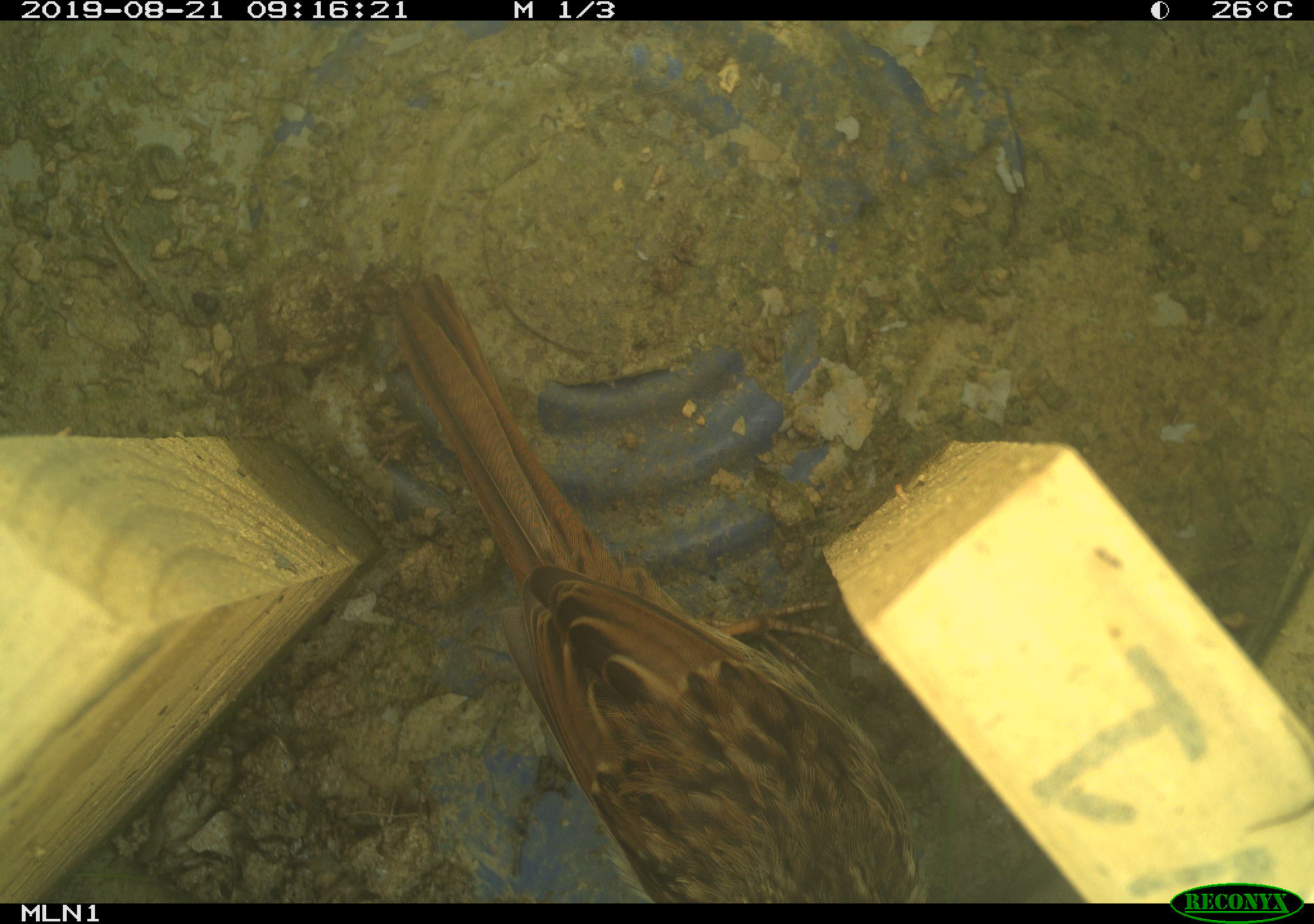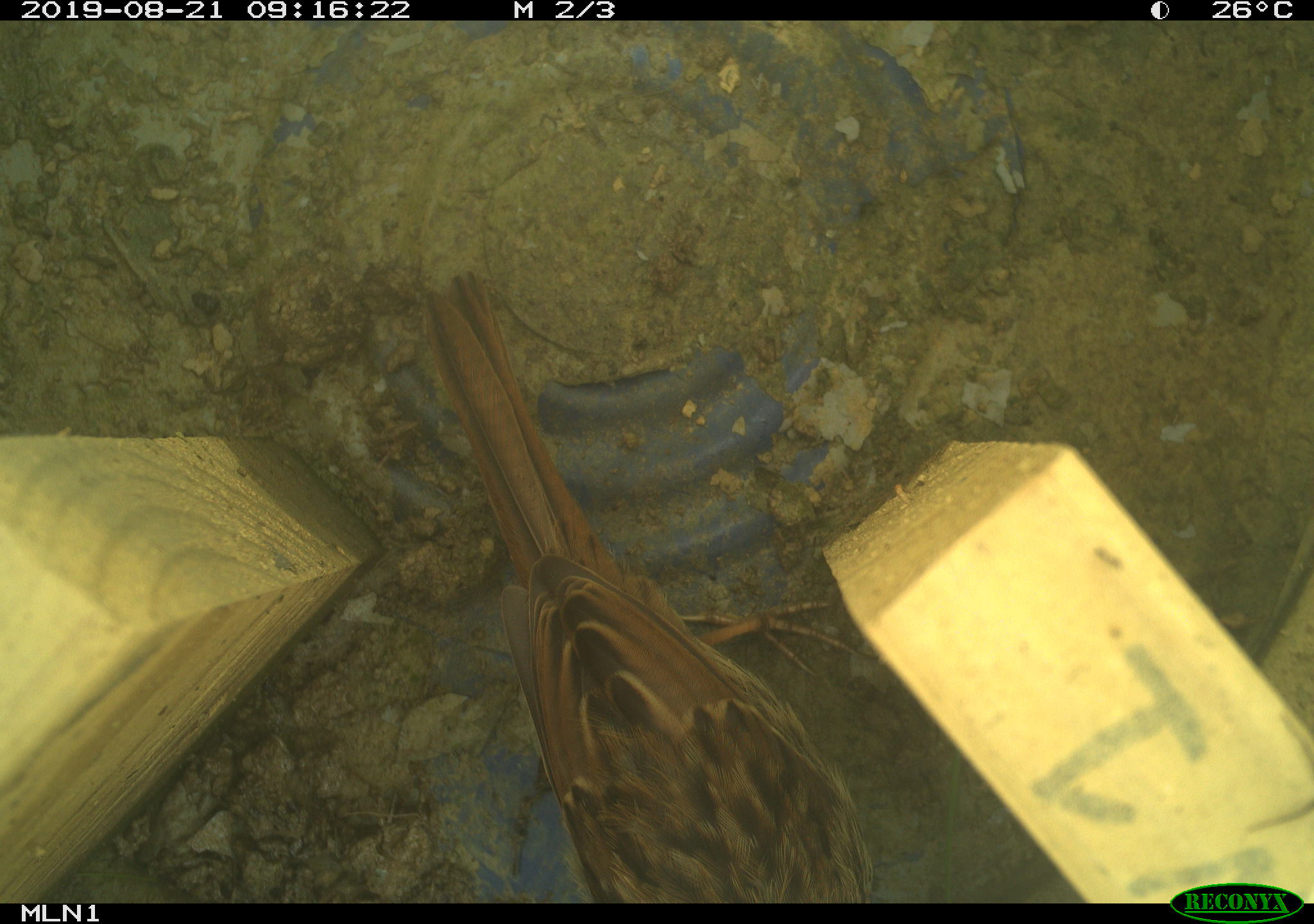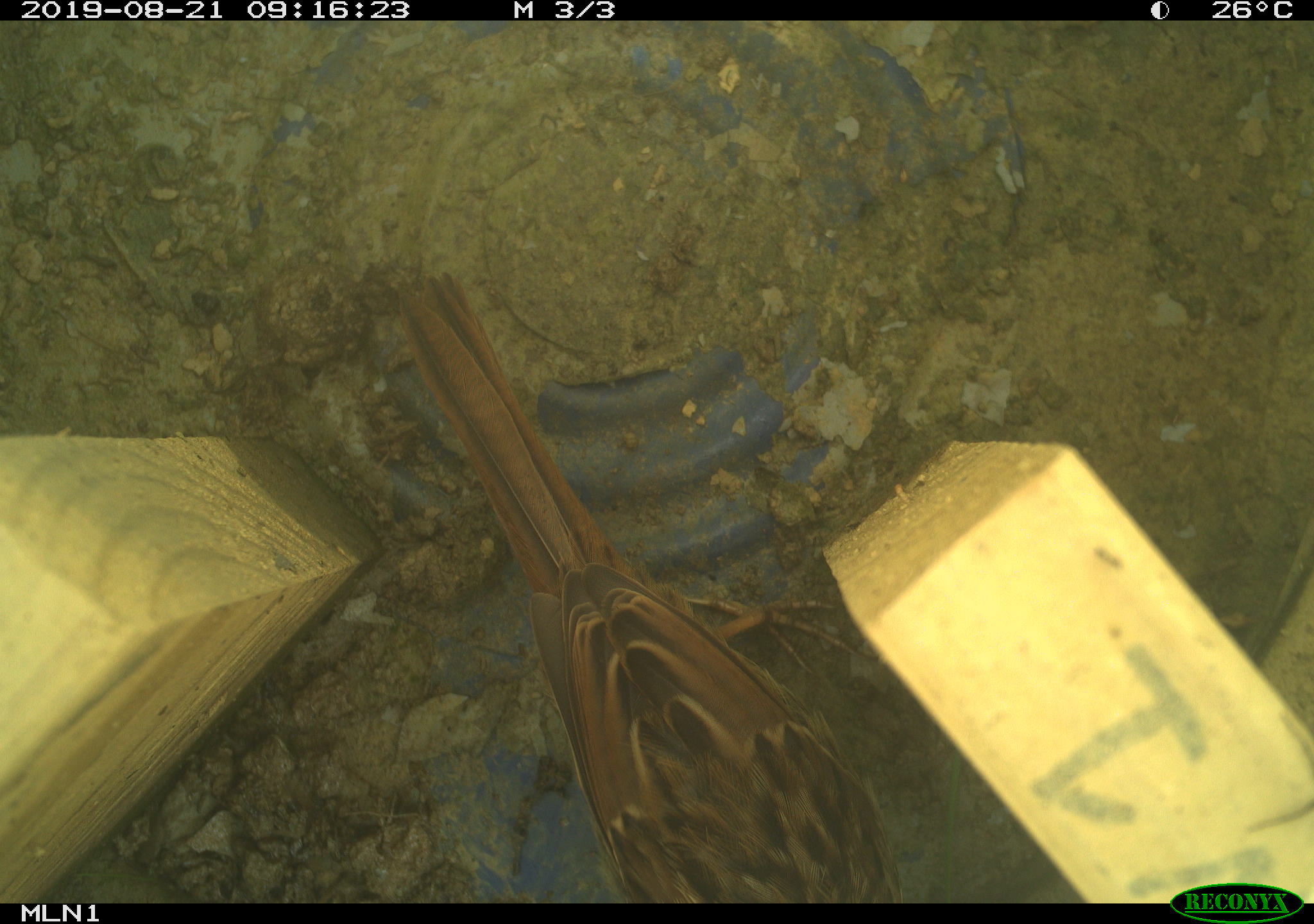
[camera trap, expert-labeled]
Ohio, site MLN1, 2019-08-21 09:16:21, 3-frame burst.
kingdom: Animalia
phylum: Chordata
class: Aves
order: Passeriformes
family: Passerellidae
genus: Melospiza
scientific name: Melospiza melodia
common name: song sparrow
Song sparrow (Melospiza melodia).